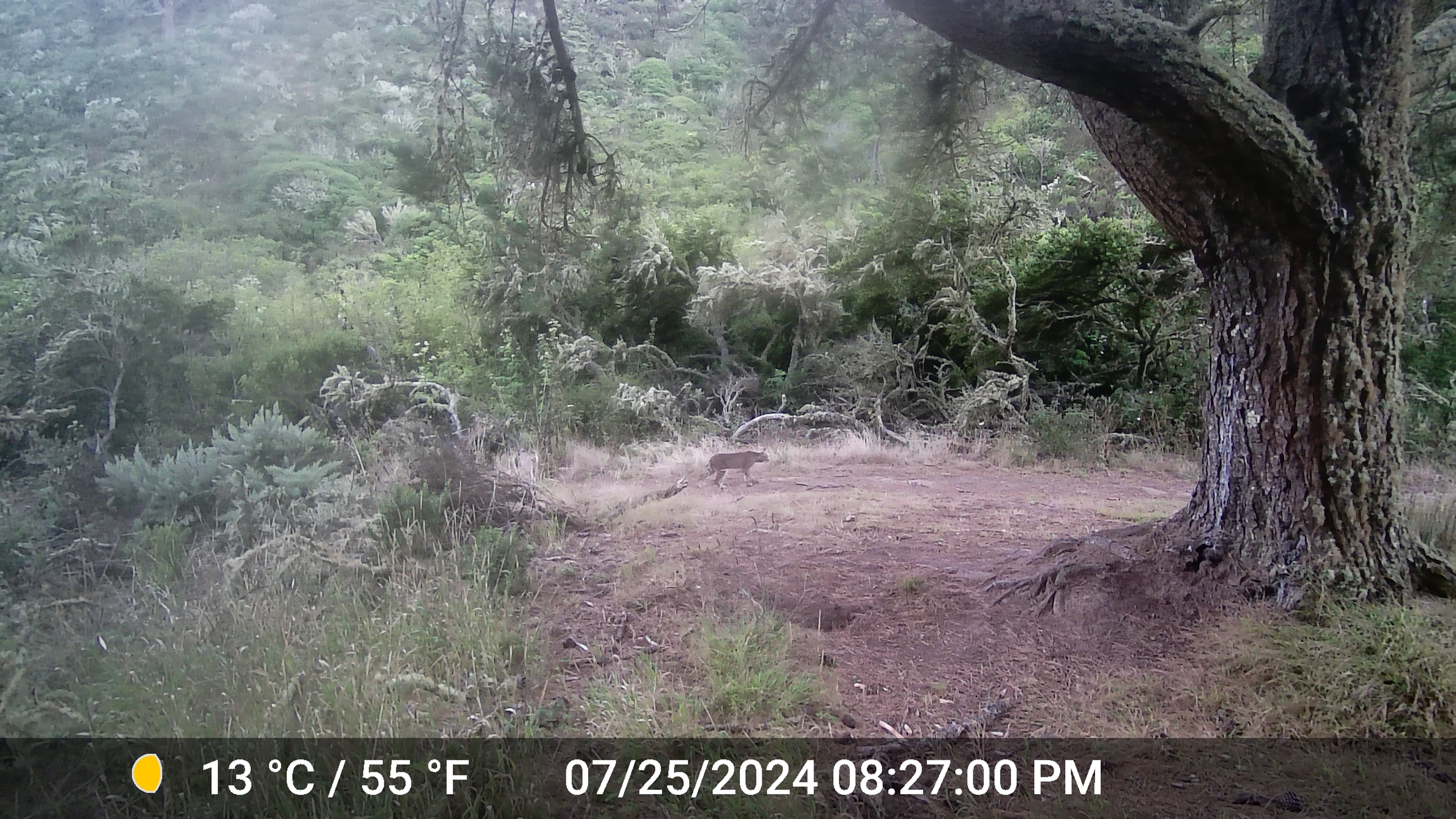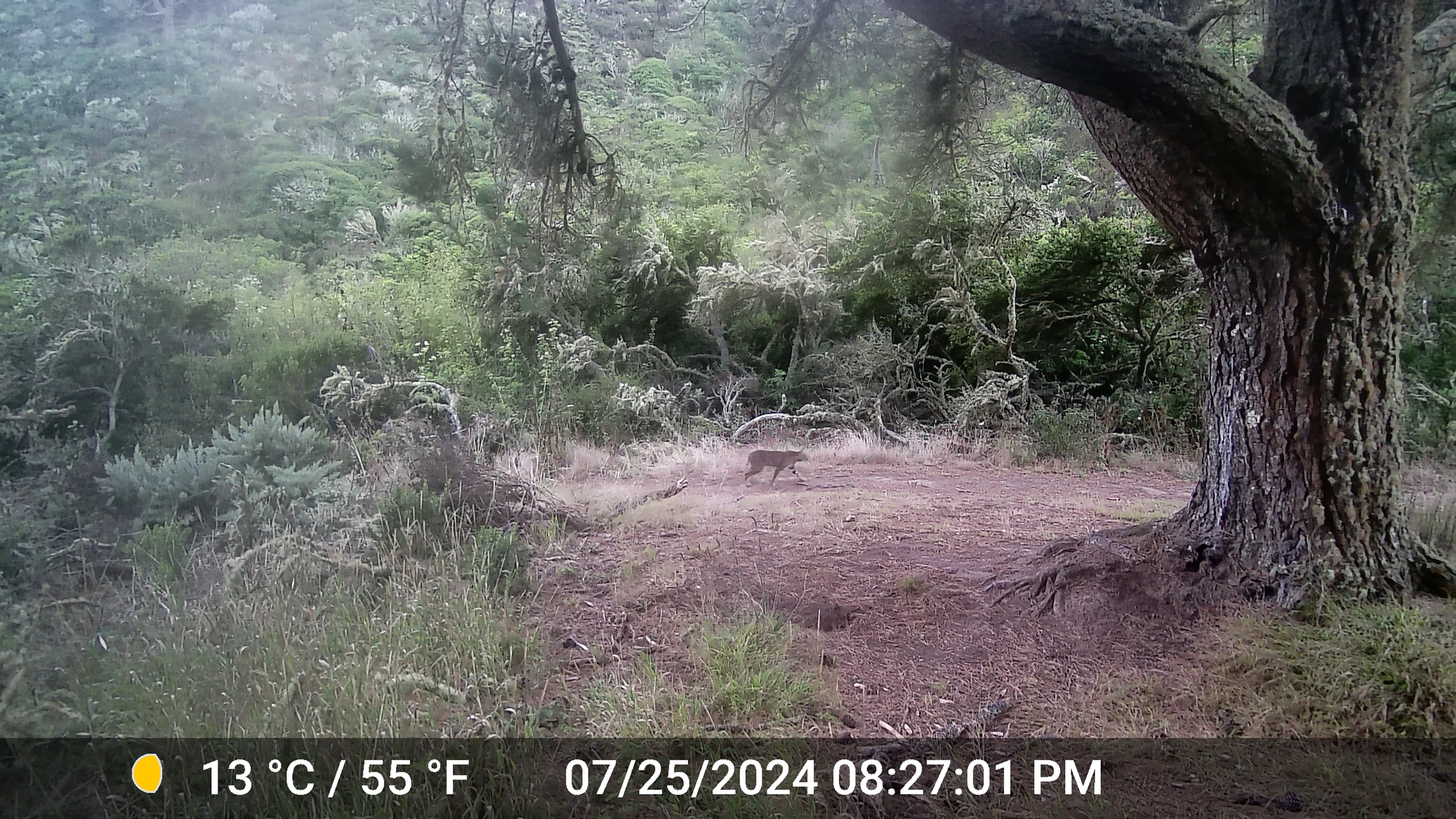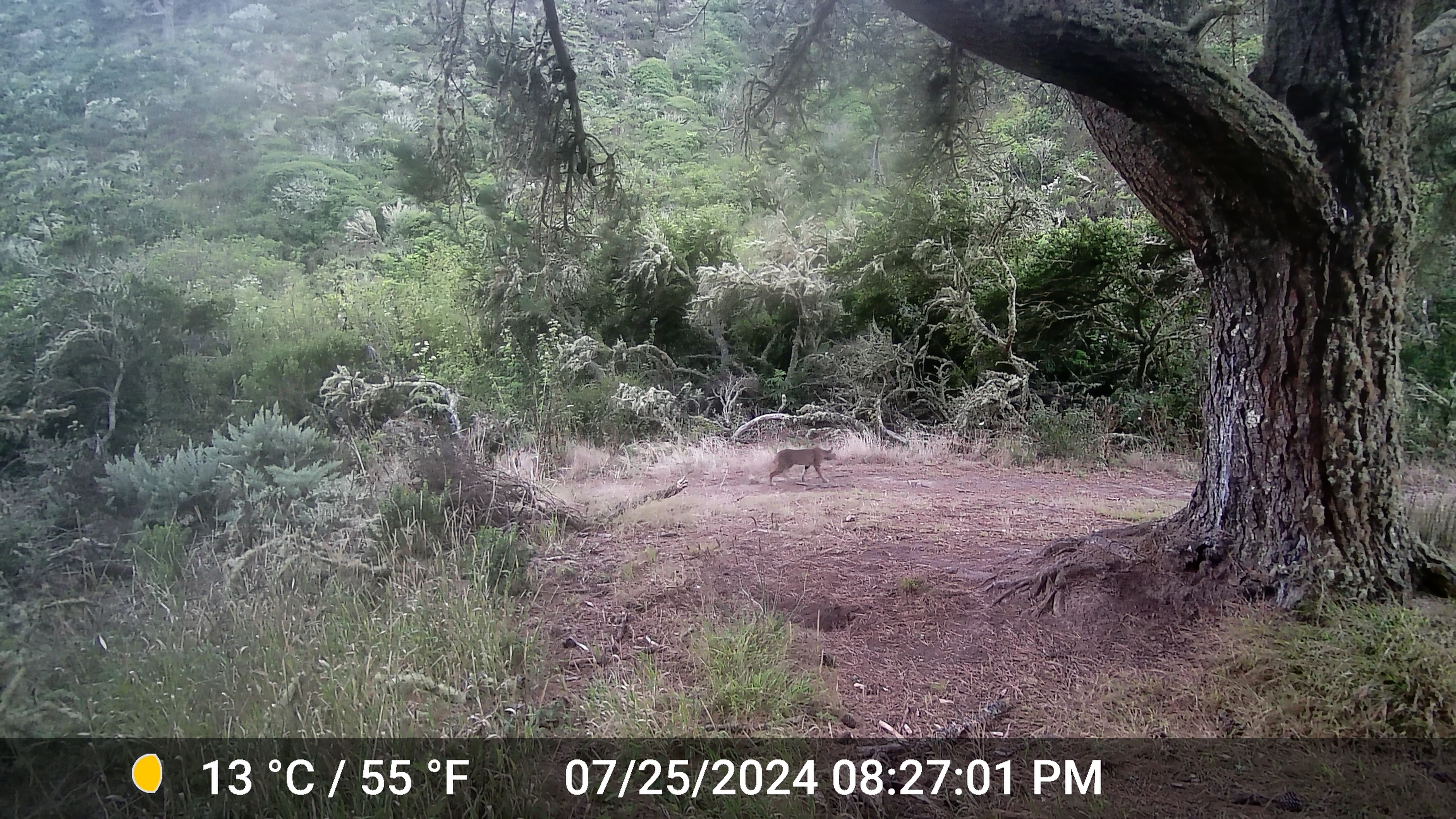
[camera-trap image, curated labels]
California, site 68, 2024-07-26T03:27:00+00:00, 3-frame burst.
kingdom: Animalia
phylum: Chordata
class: Mammalia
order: Carnivora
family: Felidae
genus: Lynx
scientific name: Lynx rufus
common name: bobcat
Bobcat (Lynx rufus).